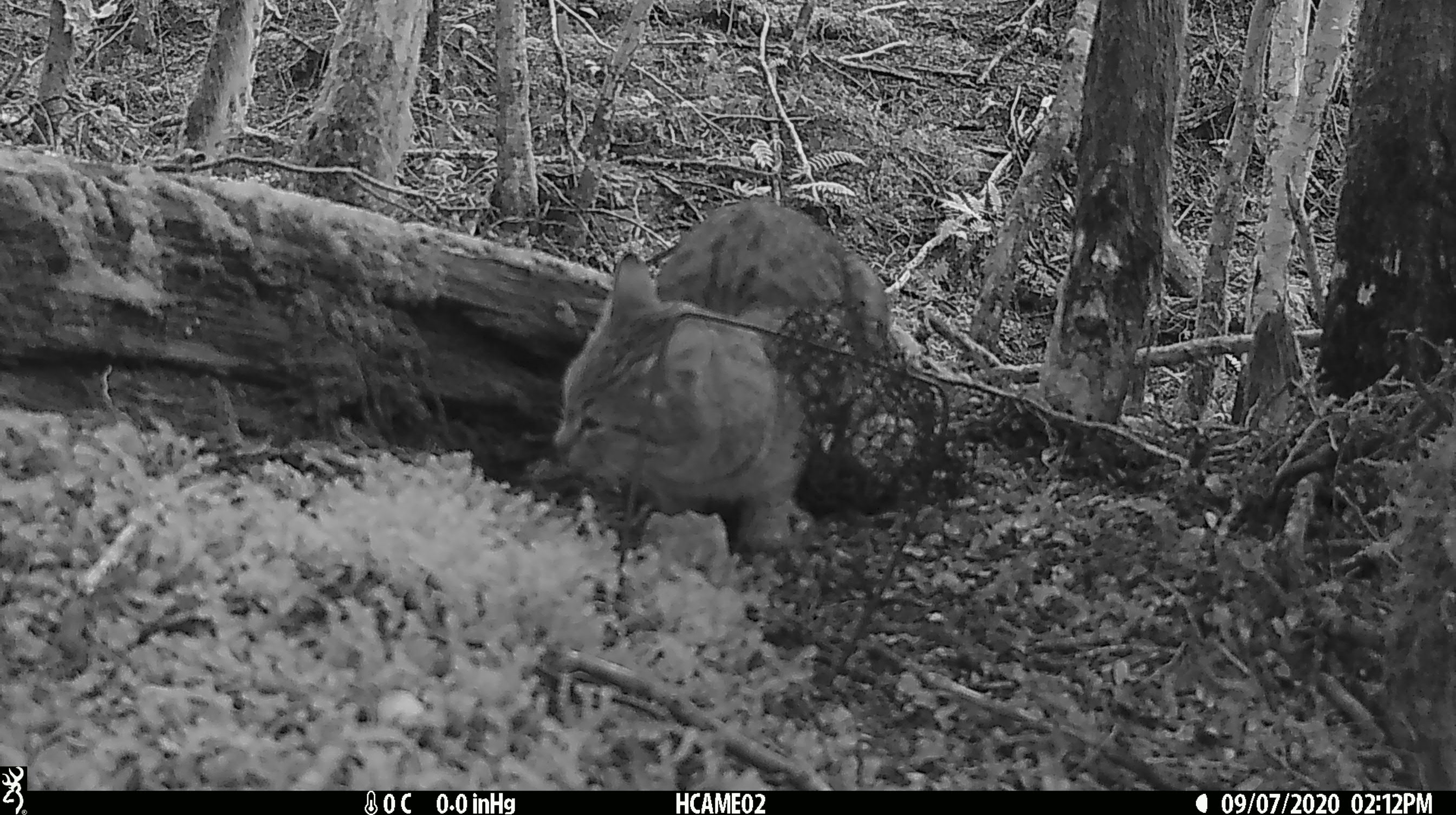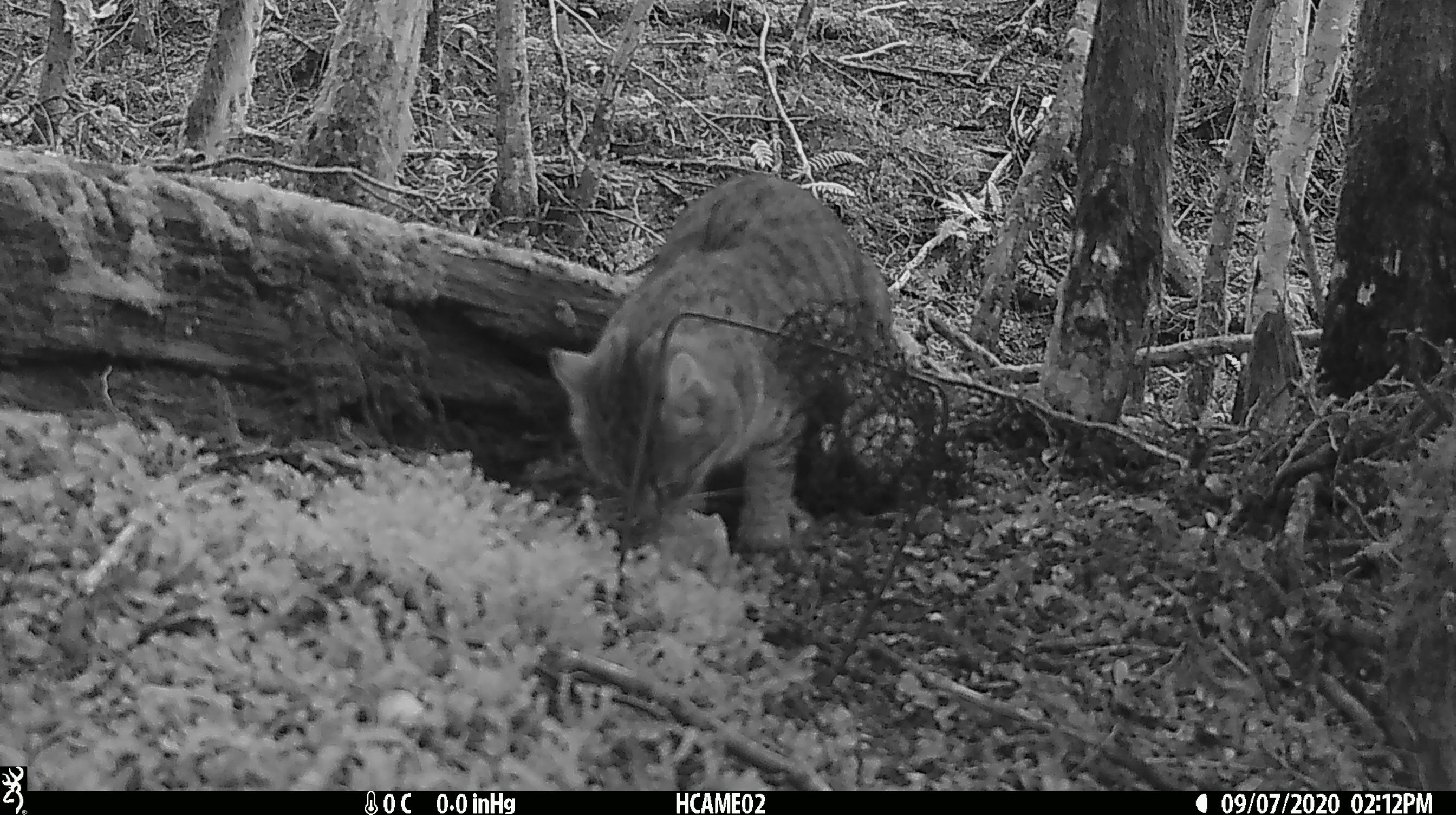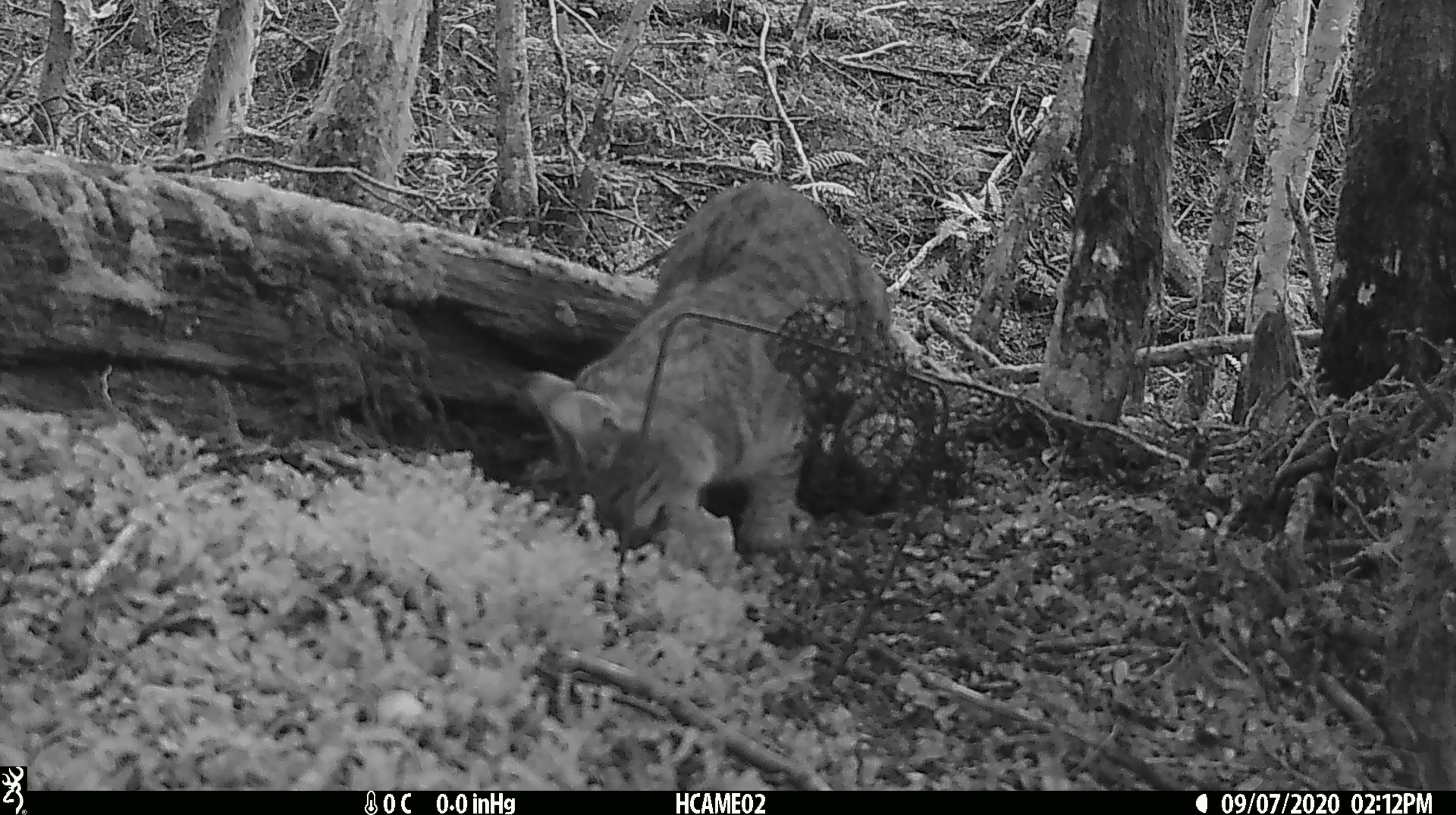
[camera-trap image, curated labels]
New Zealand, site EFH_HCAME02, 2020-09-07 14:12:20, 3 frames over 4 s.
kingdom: Animalia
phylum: Chordata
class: Mammalia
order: Carnivora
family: Felidae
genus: Felis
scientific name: Felis catus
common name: domestic cat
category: cat